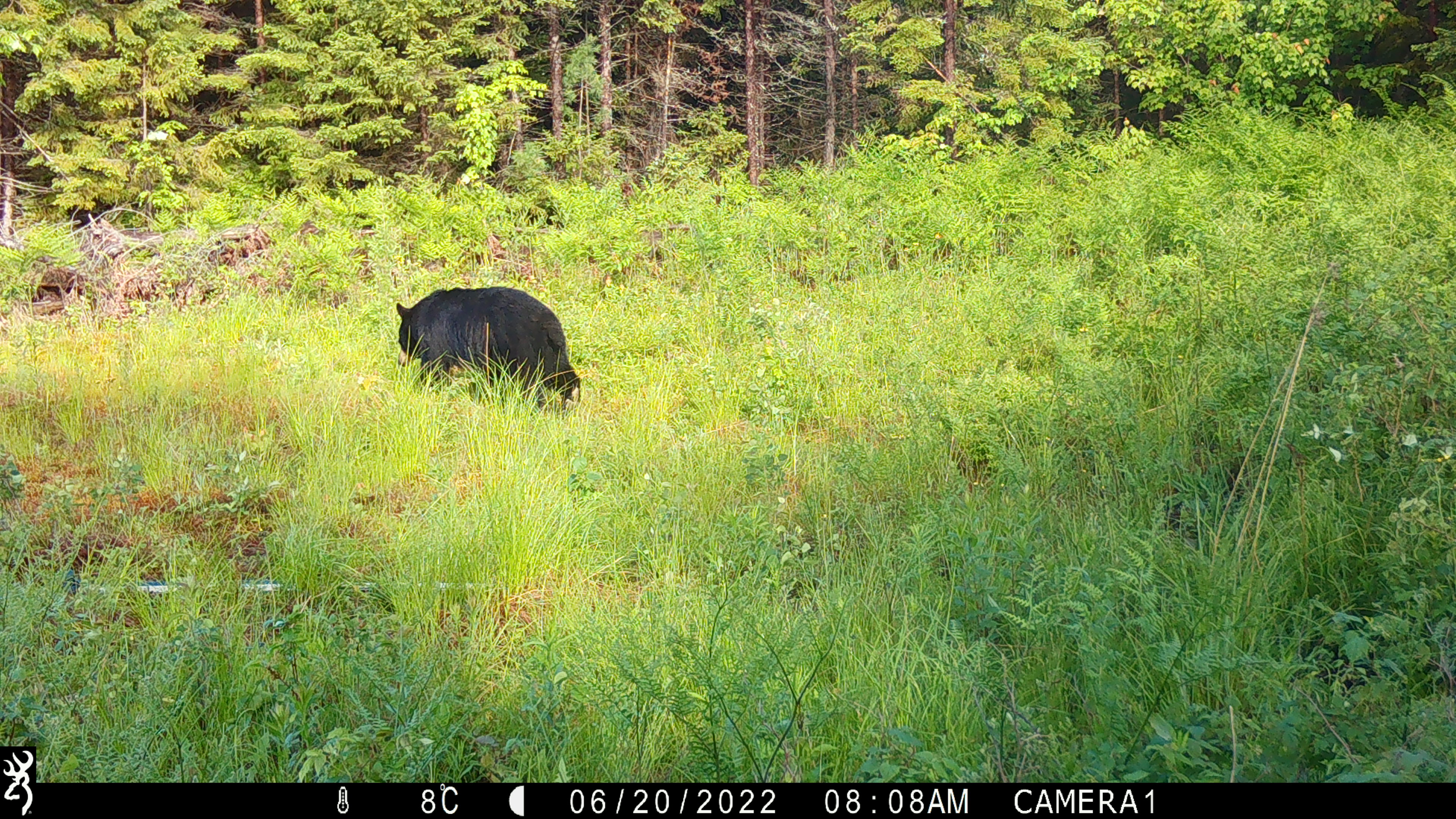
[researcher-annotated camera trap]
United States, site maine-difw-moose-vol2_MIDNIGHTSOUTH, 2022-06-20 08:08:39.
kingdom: Animalia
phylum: Chordata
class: Mammalia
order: Carnivora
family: Ursidae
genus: Ursus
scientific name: Ursus americanus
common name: black bear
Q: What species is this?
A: Black bear (Ursus americanus).